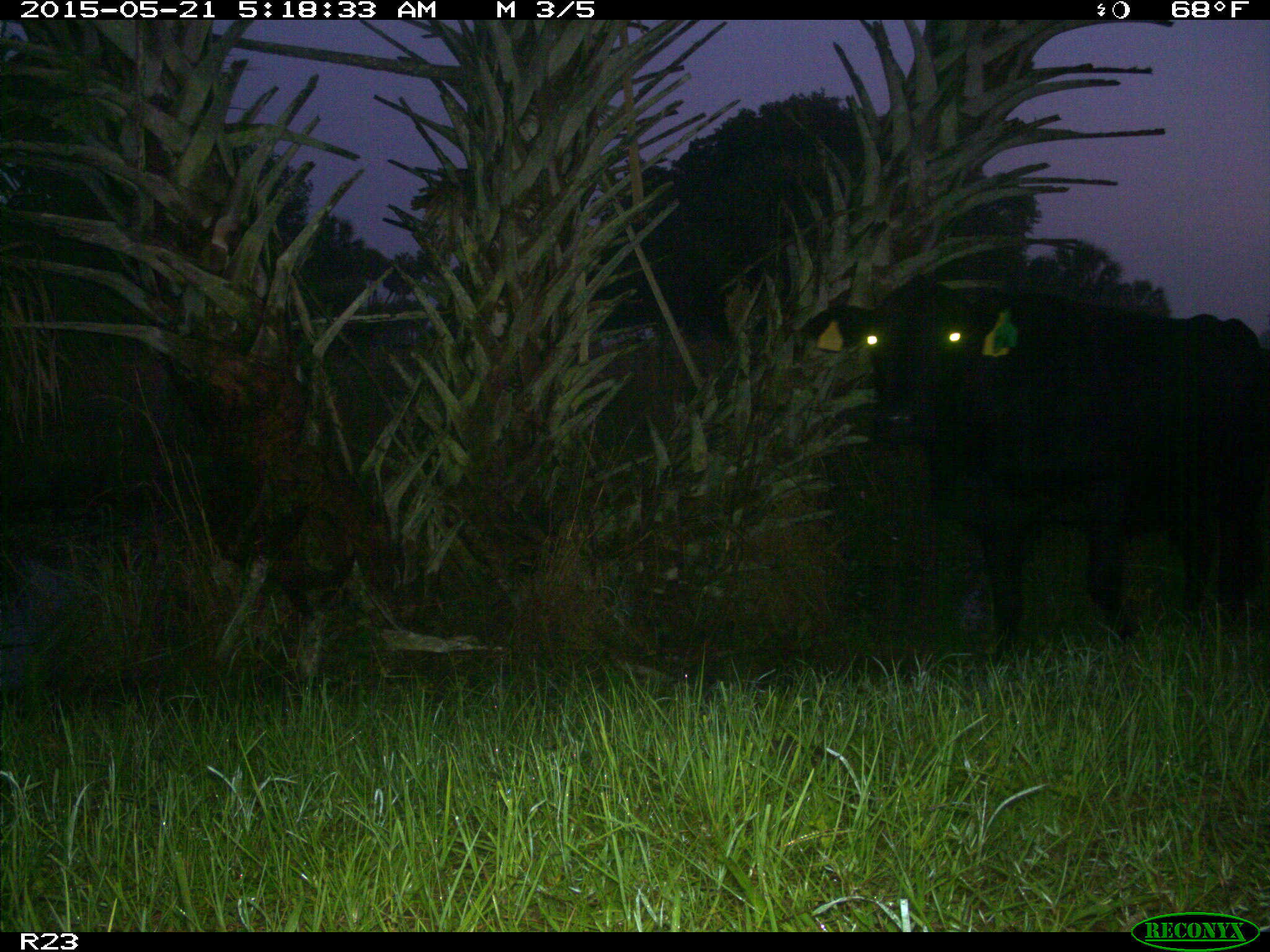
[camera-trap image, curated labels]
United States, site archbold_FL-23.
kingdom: Animalia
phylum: Chordata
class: Mammalia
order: Artiodactyla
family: Bovidae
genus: Bos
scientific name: Bos taurus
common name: domestic cow